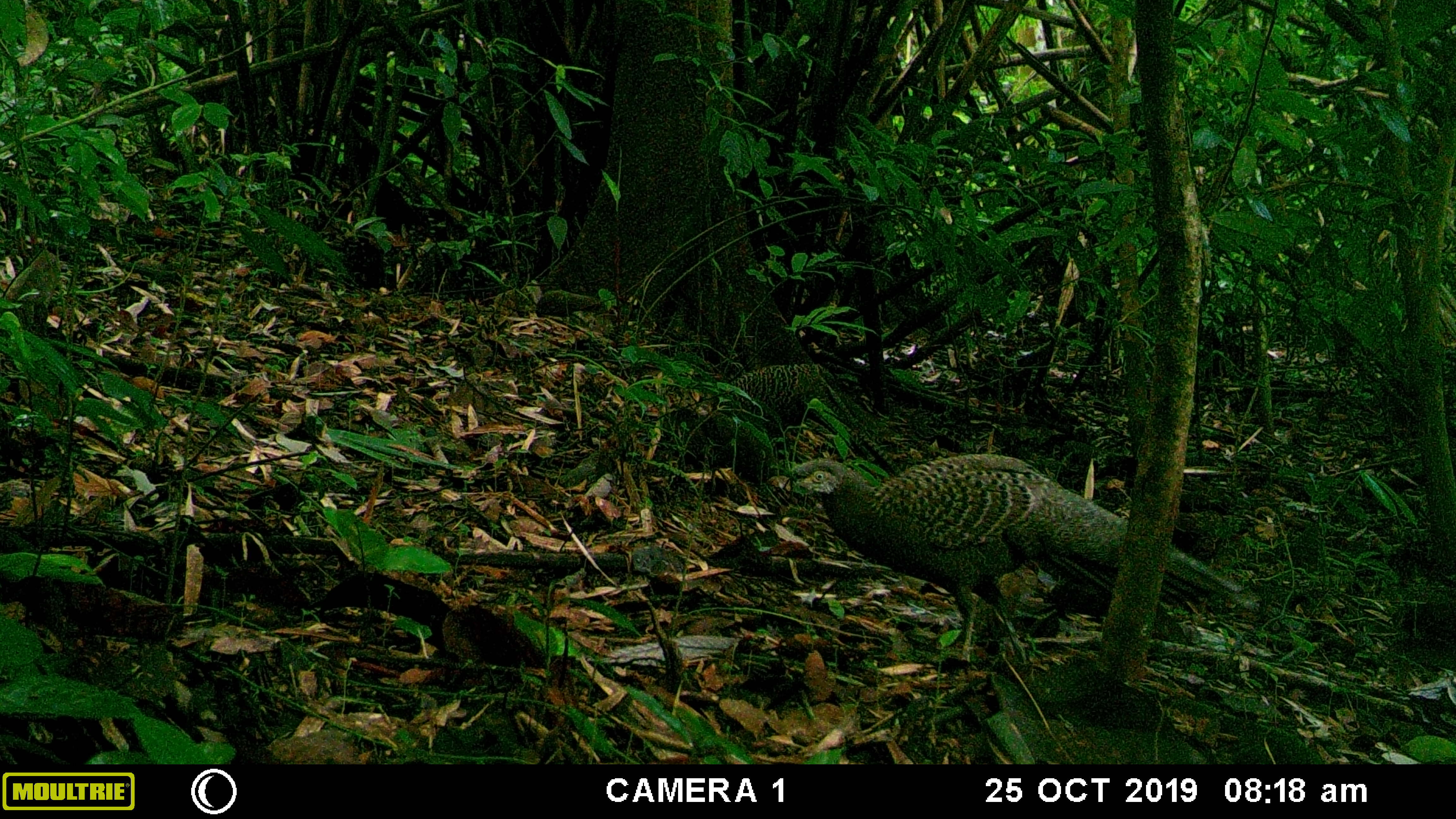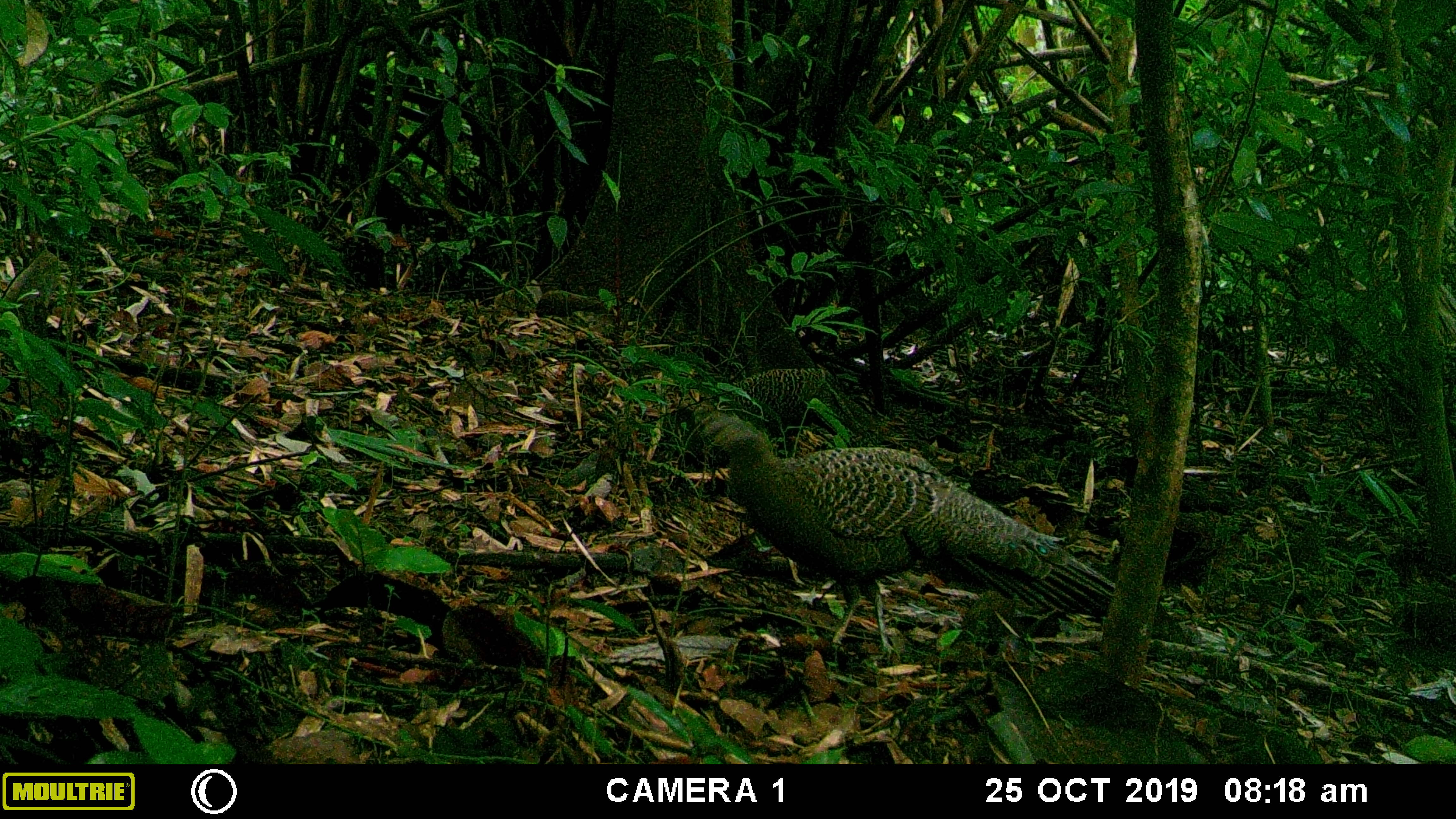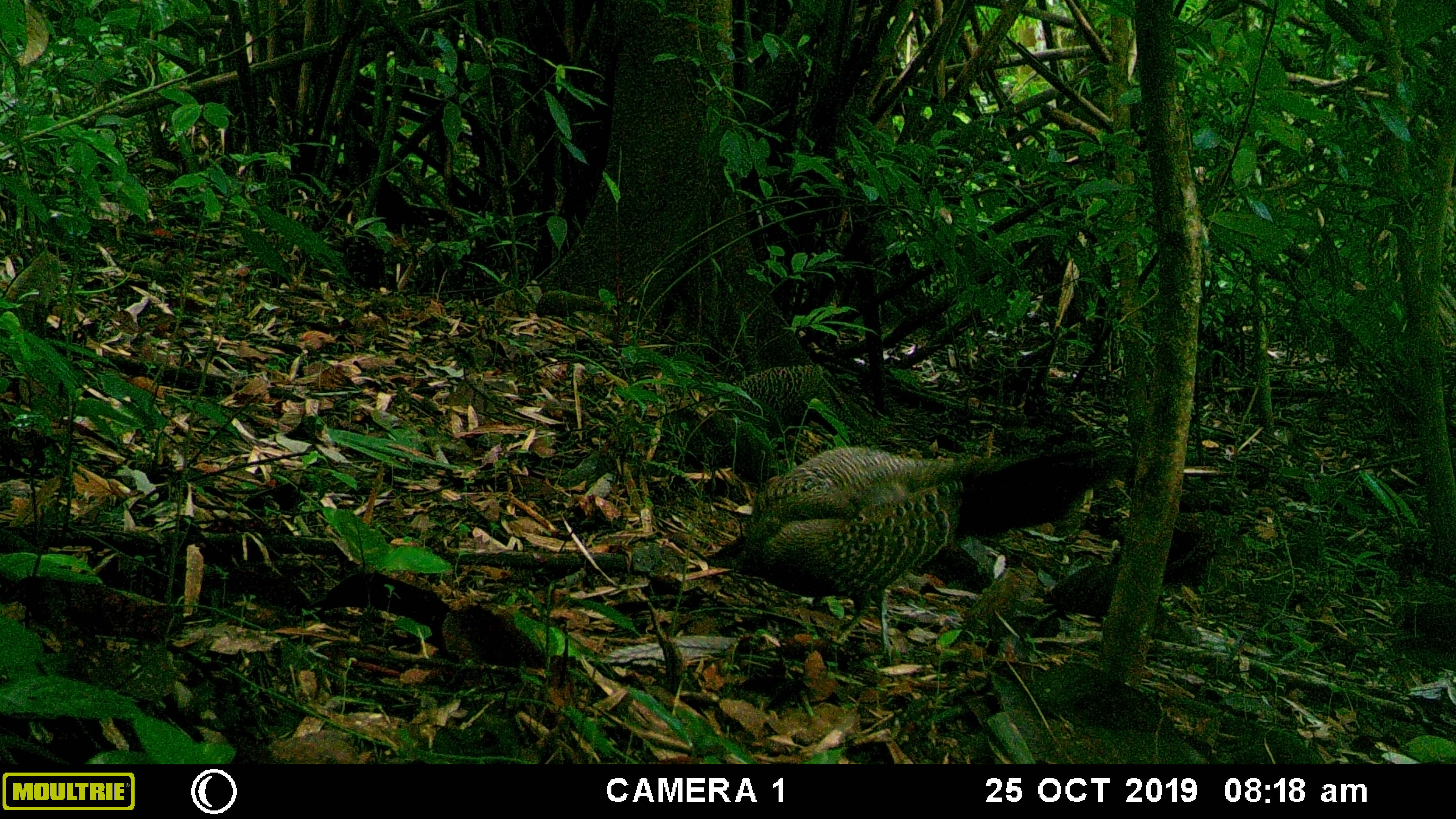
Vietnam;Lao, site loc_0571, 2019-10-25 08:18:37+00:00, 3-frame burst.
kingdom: Animalia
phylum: Chordata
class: Aves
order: Galliformes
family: Phasianidae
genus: Polyplectron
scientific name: Polyplectron bicalcaratum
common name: gray peacock-pheasant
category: grey peacock pheasant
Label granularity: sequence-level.